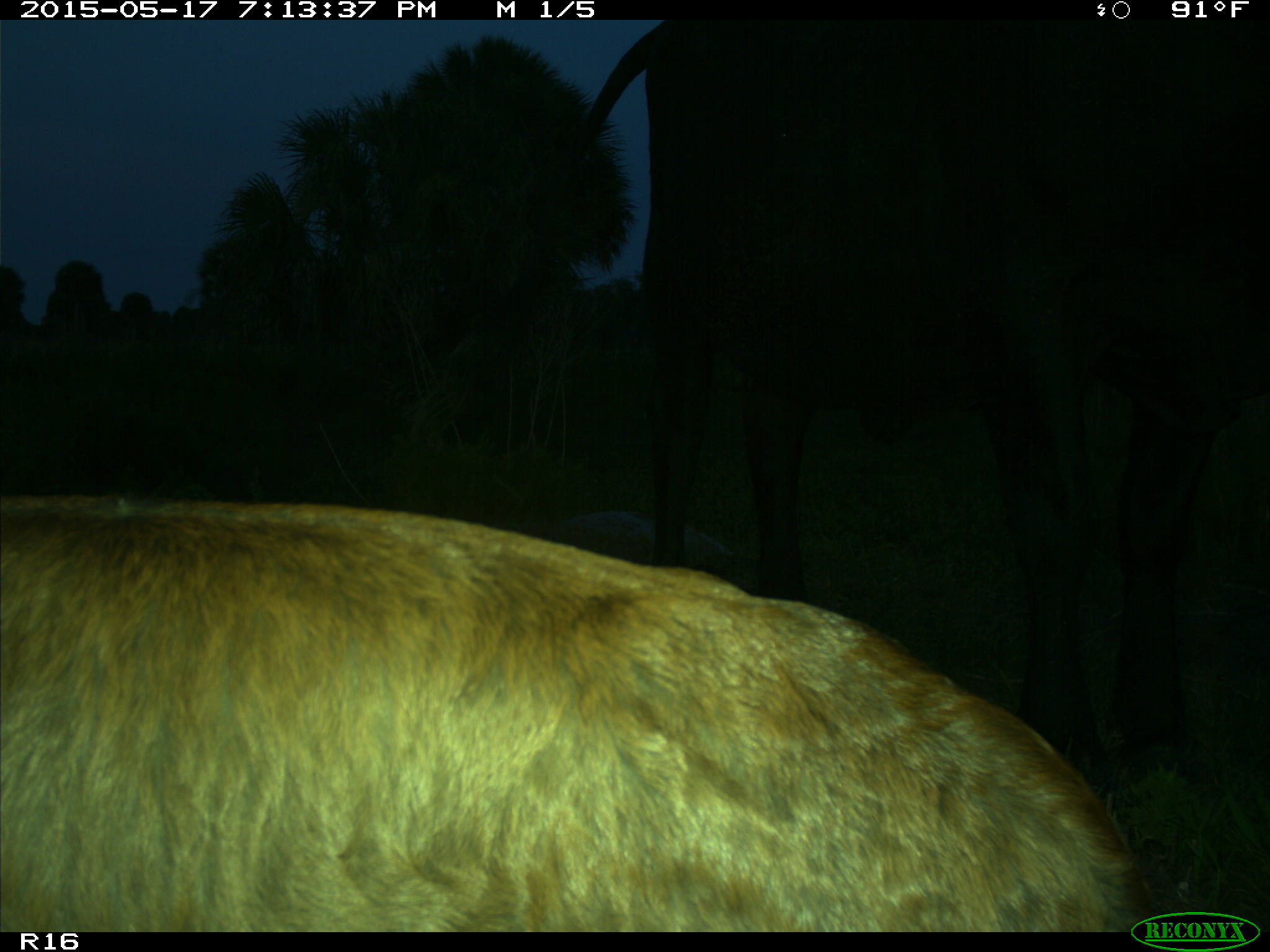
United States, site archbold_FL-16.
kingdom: Animalia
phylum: Chordata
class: Mammalia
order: Artiodactyla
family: Bovidae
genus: Bos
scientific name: Bos taurus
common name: domestic cow